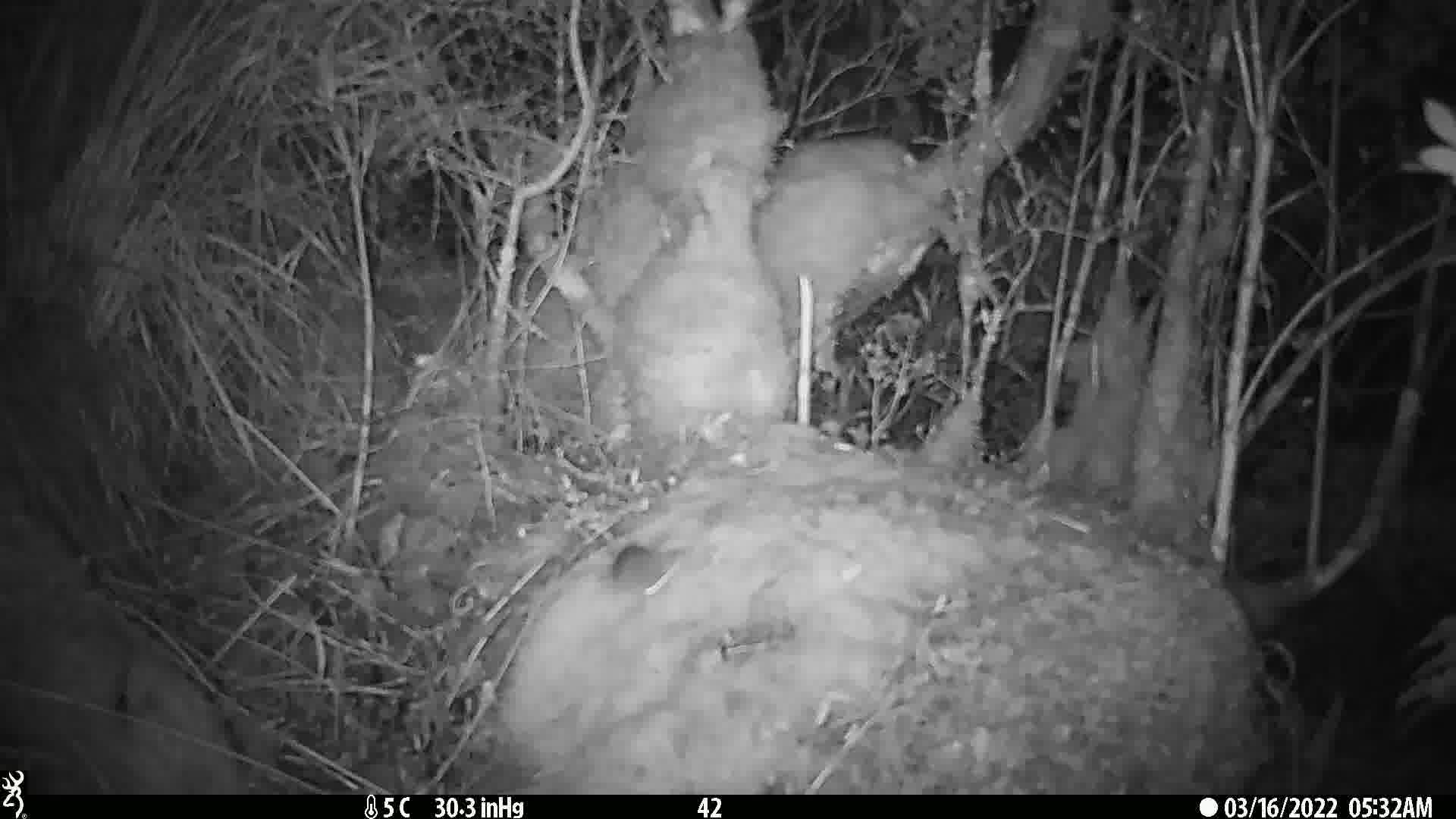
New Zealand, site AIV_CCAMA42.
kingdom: Animalia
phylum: Chordata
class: Mammalia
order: Rodentia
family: Muridae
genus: Mus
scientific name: Mus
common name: mouse